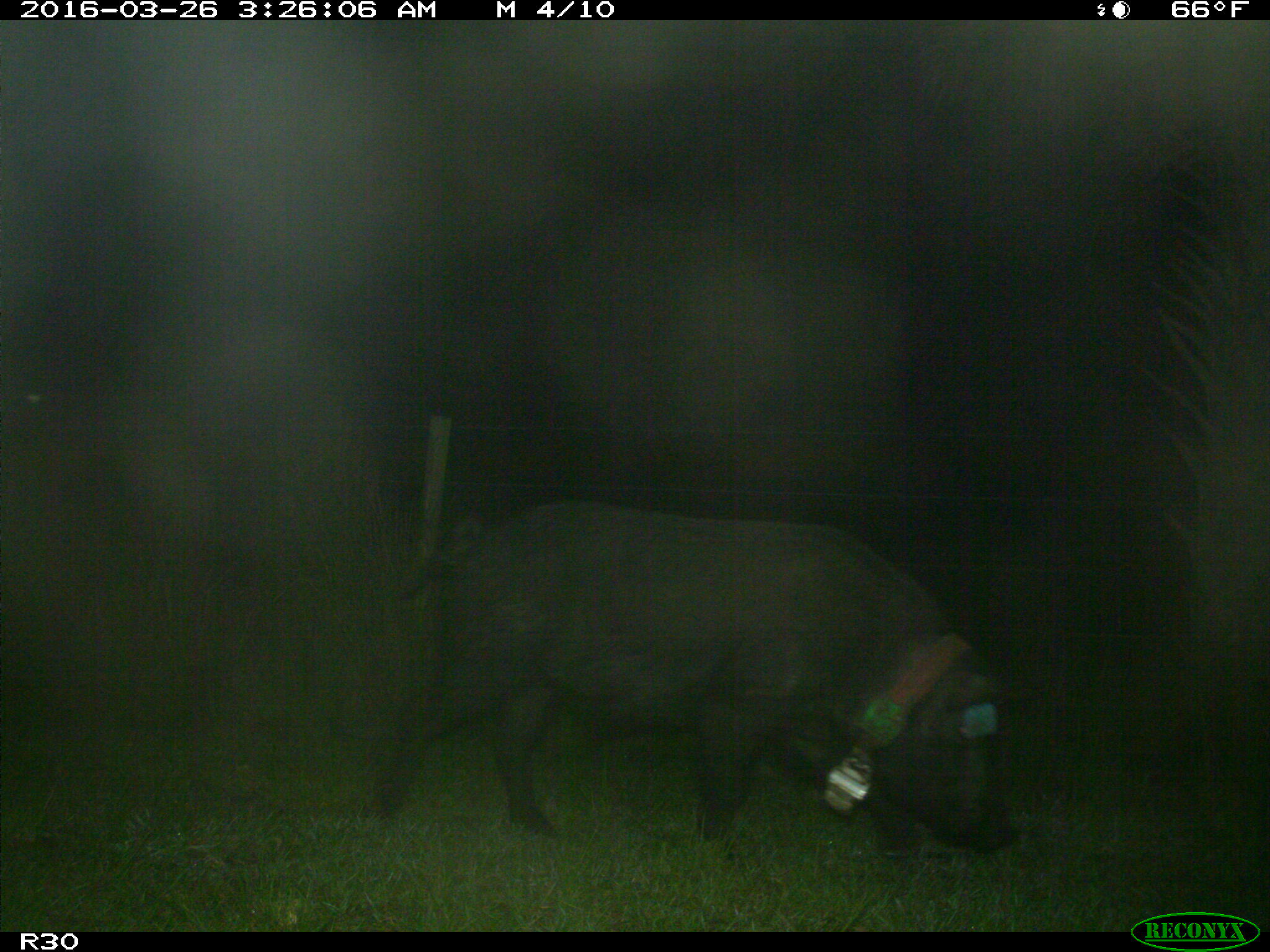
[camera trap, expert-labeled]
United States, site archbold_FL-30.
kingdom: Animalia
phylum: Chordata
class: Mammalia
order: Artiodactyla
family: Suidae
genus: Sus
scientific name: Sus scrofa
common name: wild boar